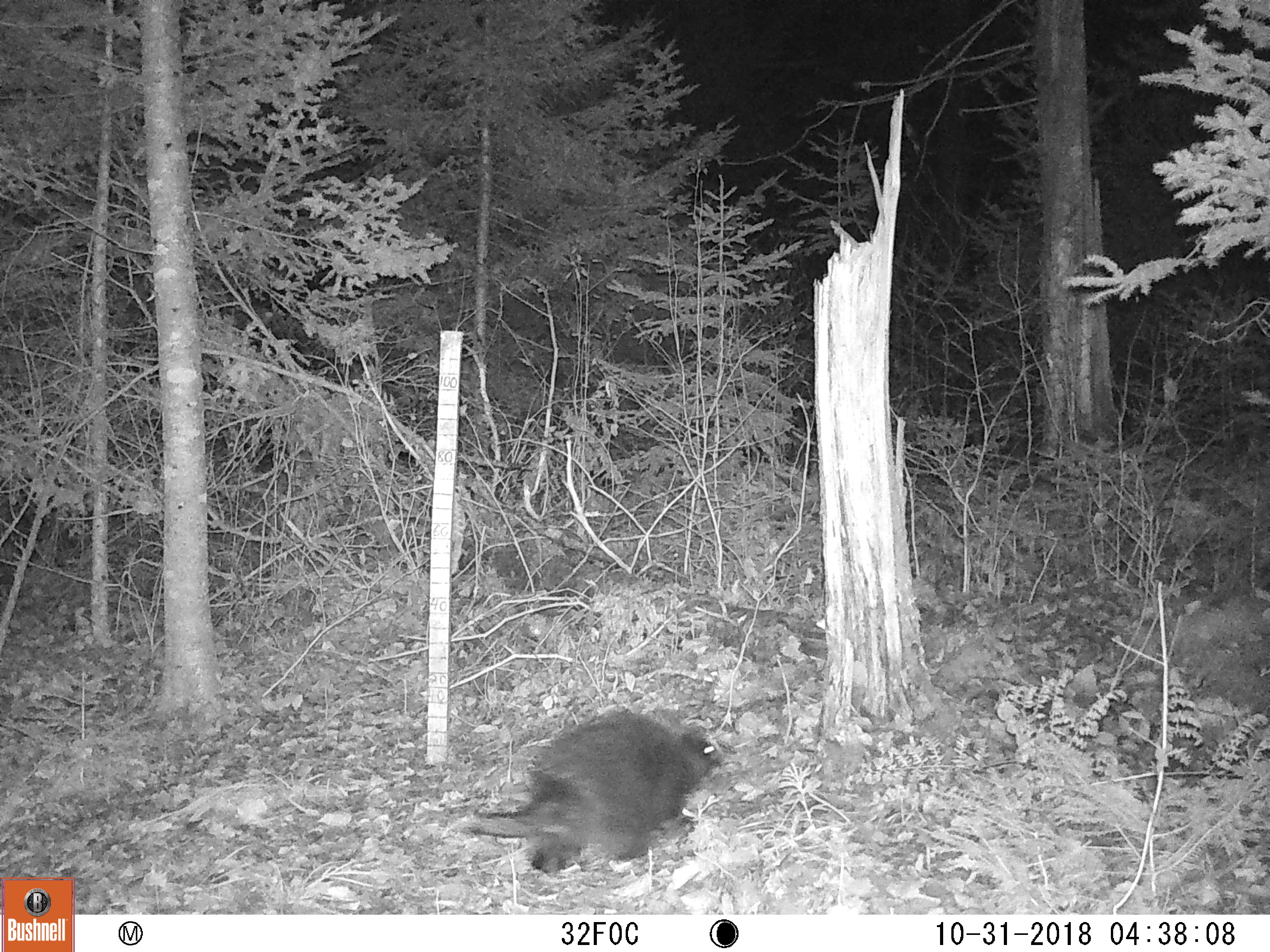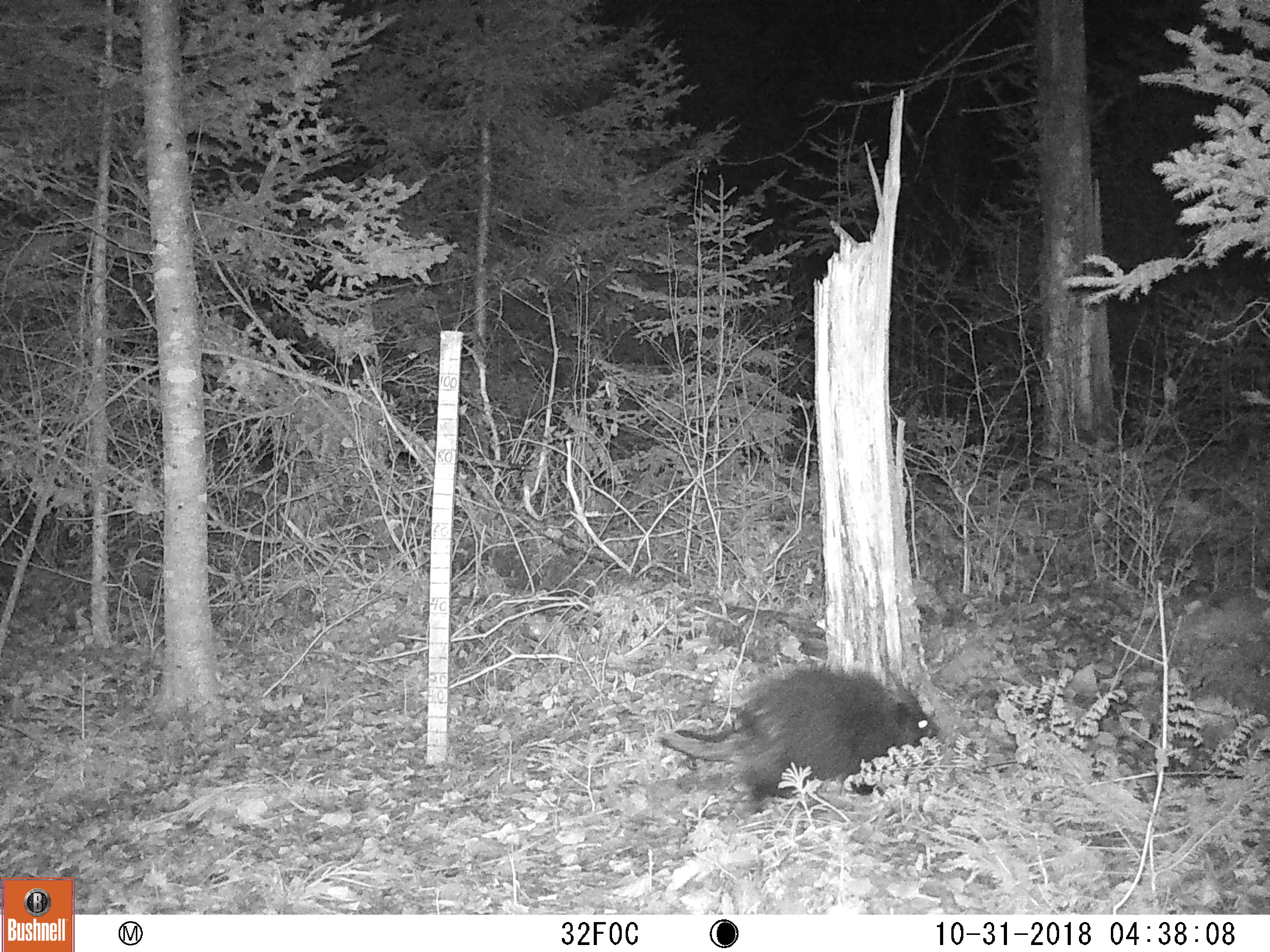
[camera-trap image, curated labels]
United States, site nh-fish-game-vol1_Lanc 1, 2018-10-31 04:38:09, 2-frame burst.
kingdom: Animalia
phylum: Chordata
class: Mammalia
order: Rodentia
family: Erethizontidae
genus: Erethizon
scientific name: Erethizon dorsatum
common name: porcupine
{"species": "porcupine (Erethizon dorsatum)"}